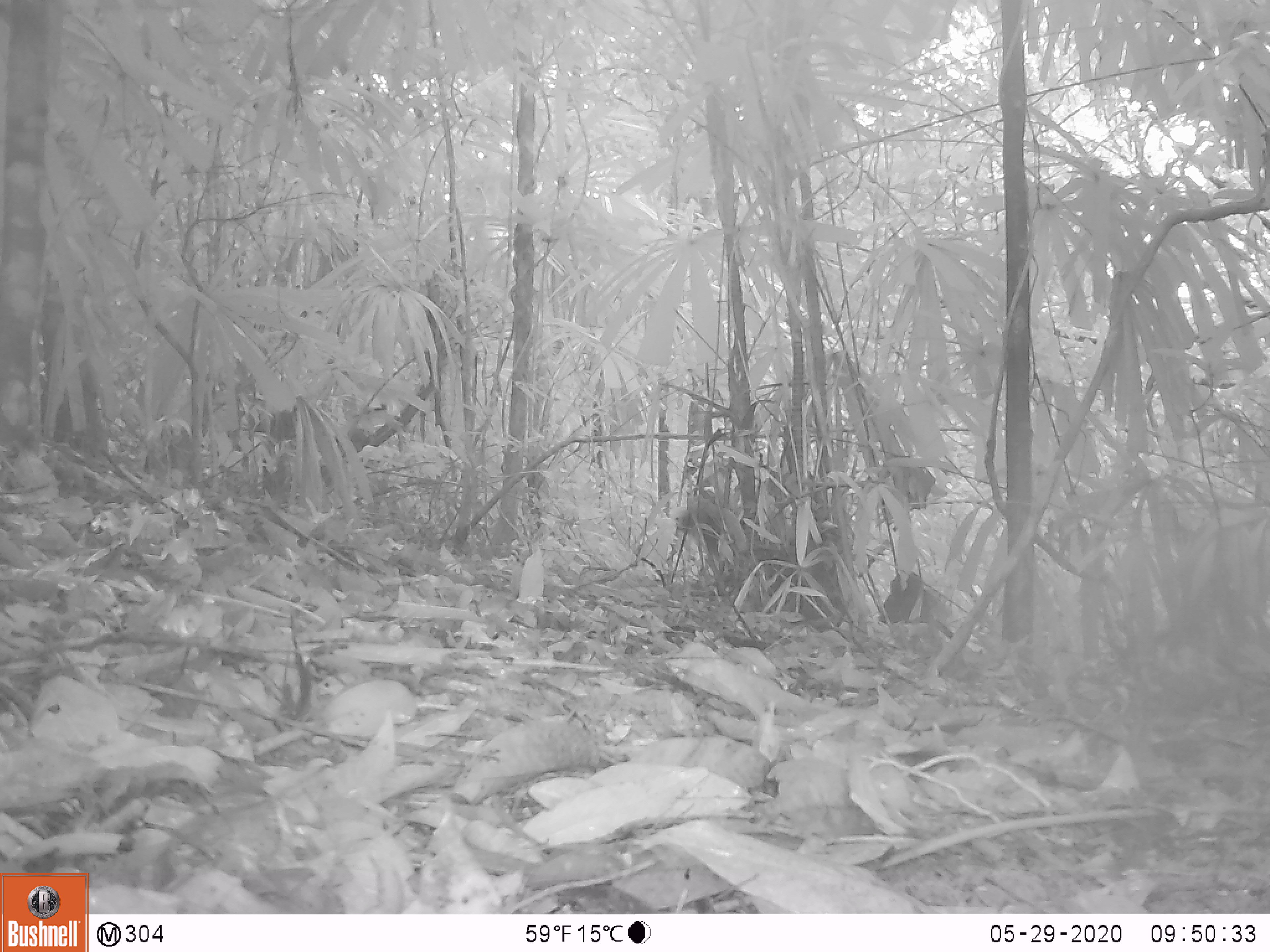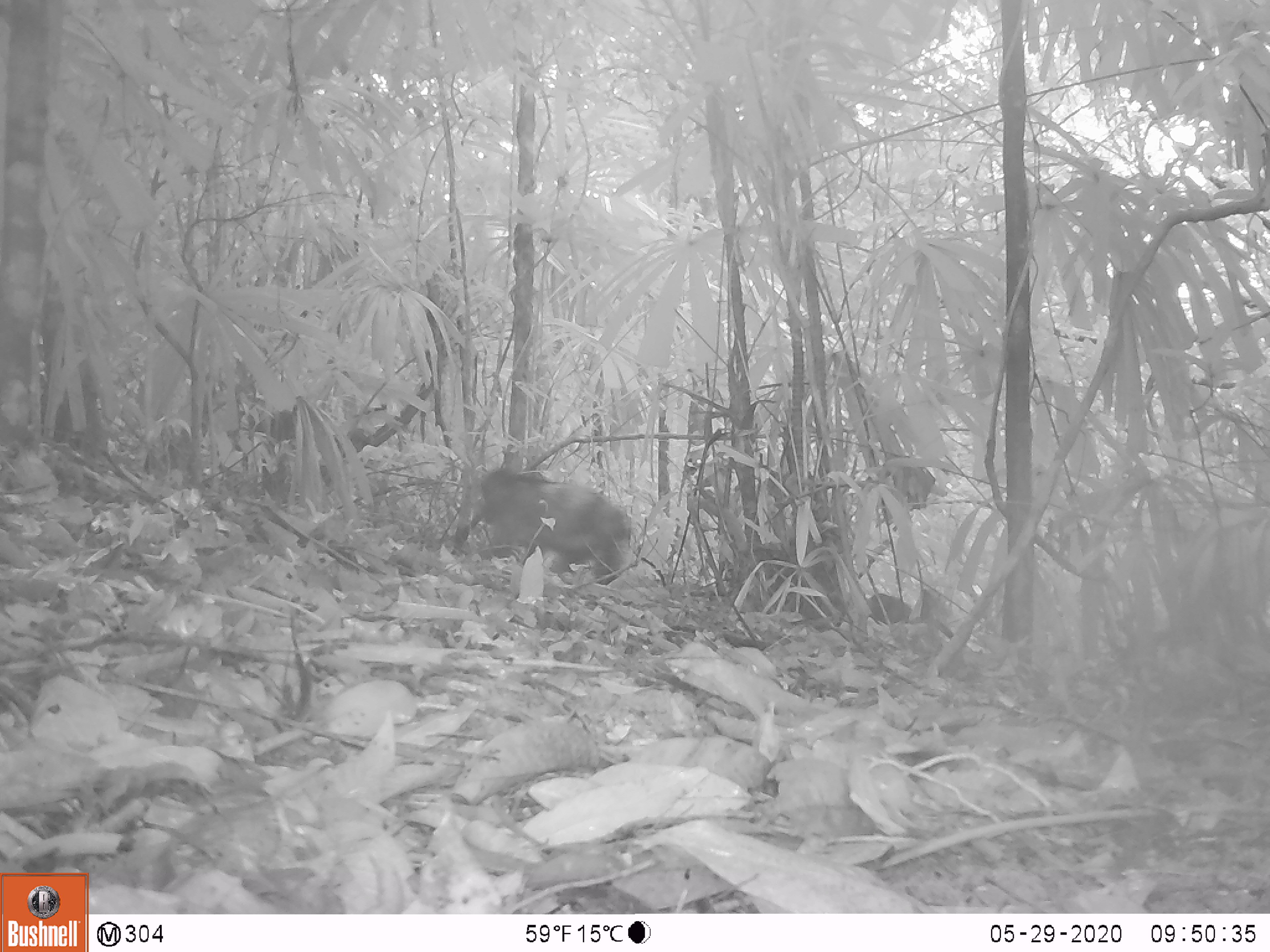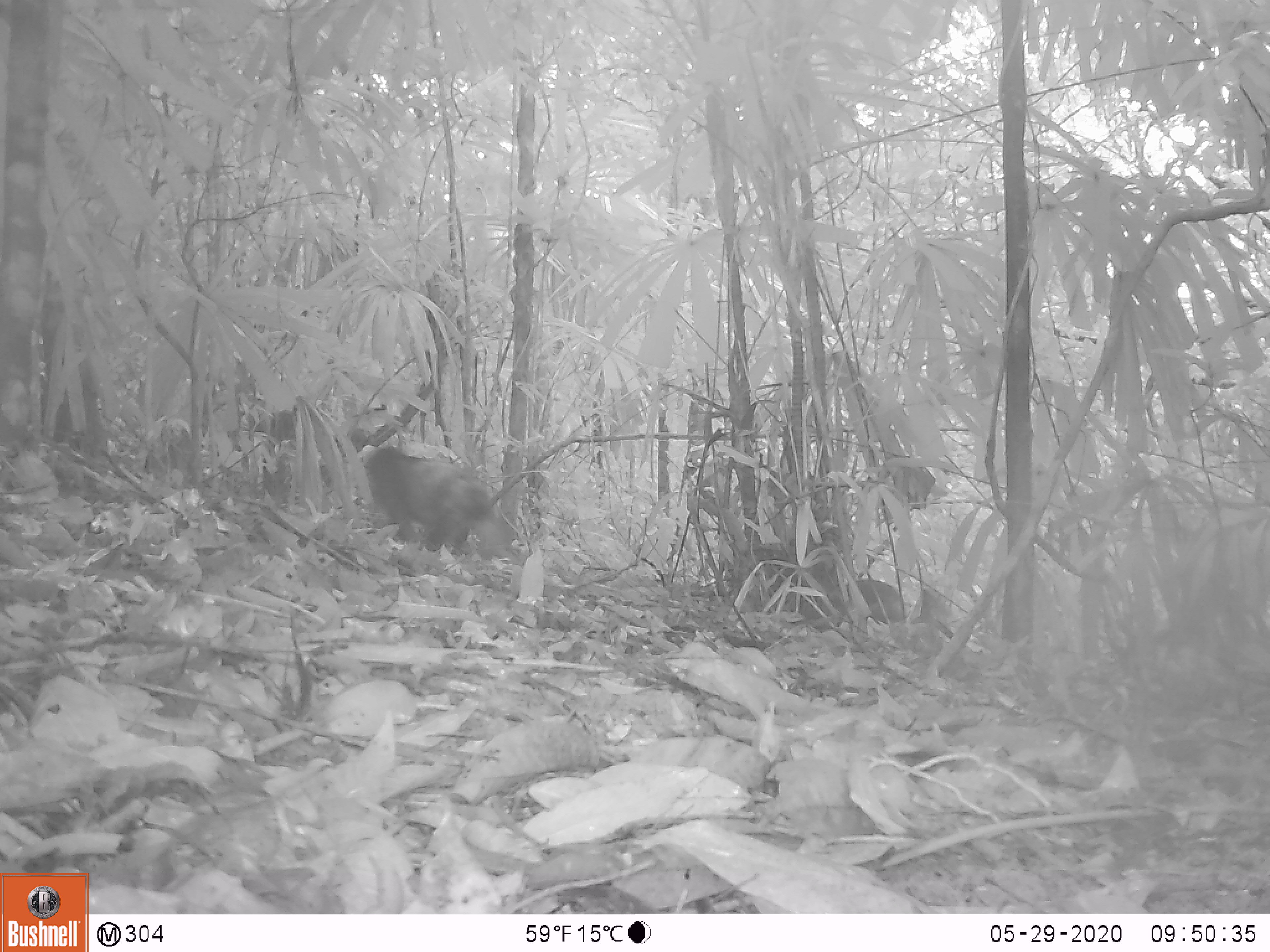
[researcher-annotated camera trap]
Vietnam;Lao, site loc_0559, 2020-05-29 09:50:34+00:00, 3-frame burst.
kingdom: Animalia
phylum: Chordata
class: Mammalia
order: Primates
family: Cercopithecidae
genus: Macaca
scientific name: Macaca arctoides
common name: stump-tailed macaque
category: stump tailed macaque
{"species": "stump tailed macaque (stump-tailed macaque) (Macaca arctoides)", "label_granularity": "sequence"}